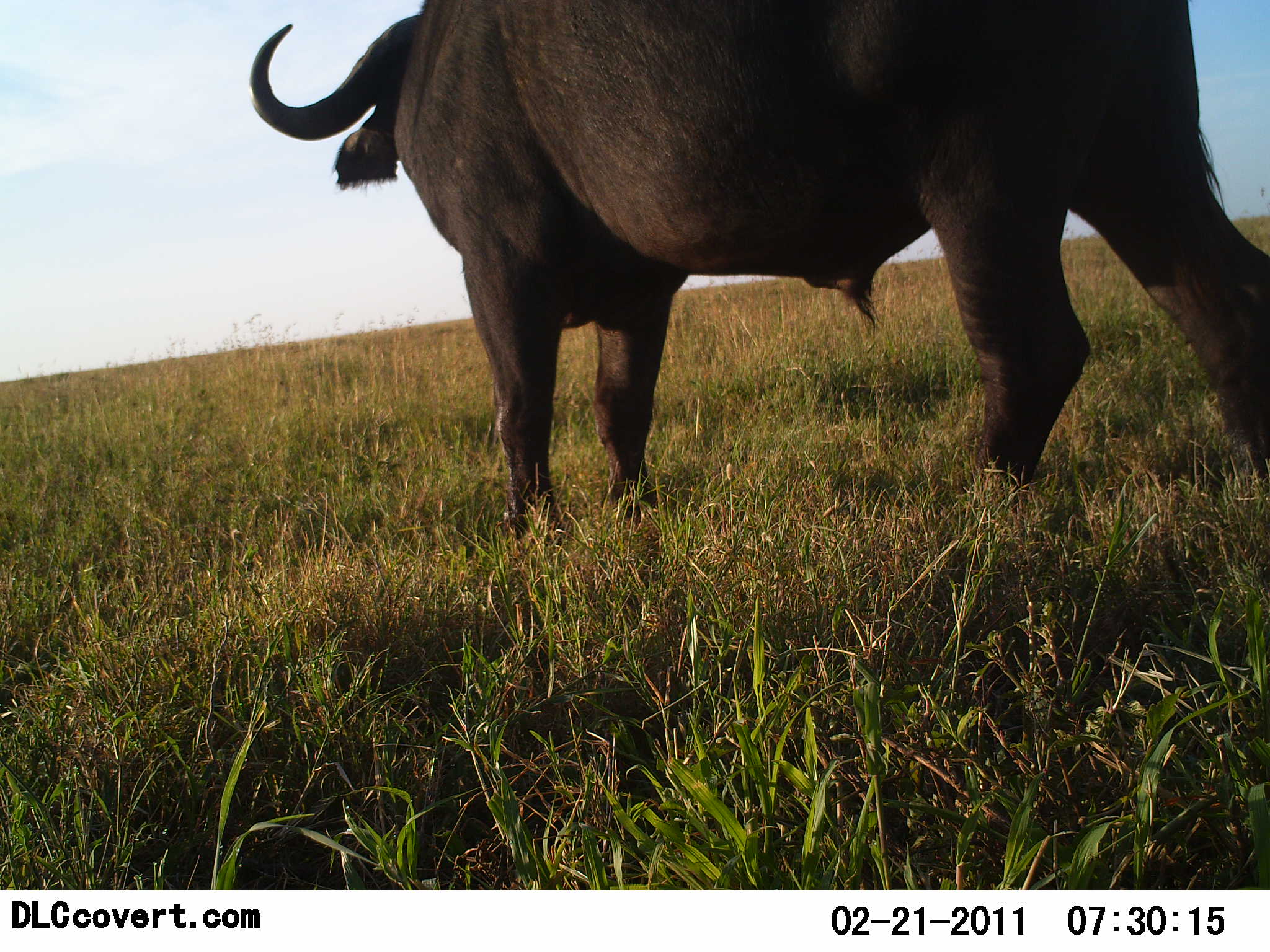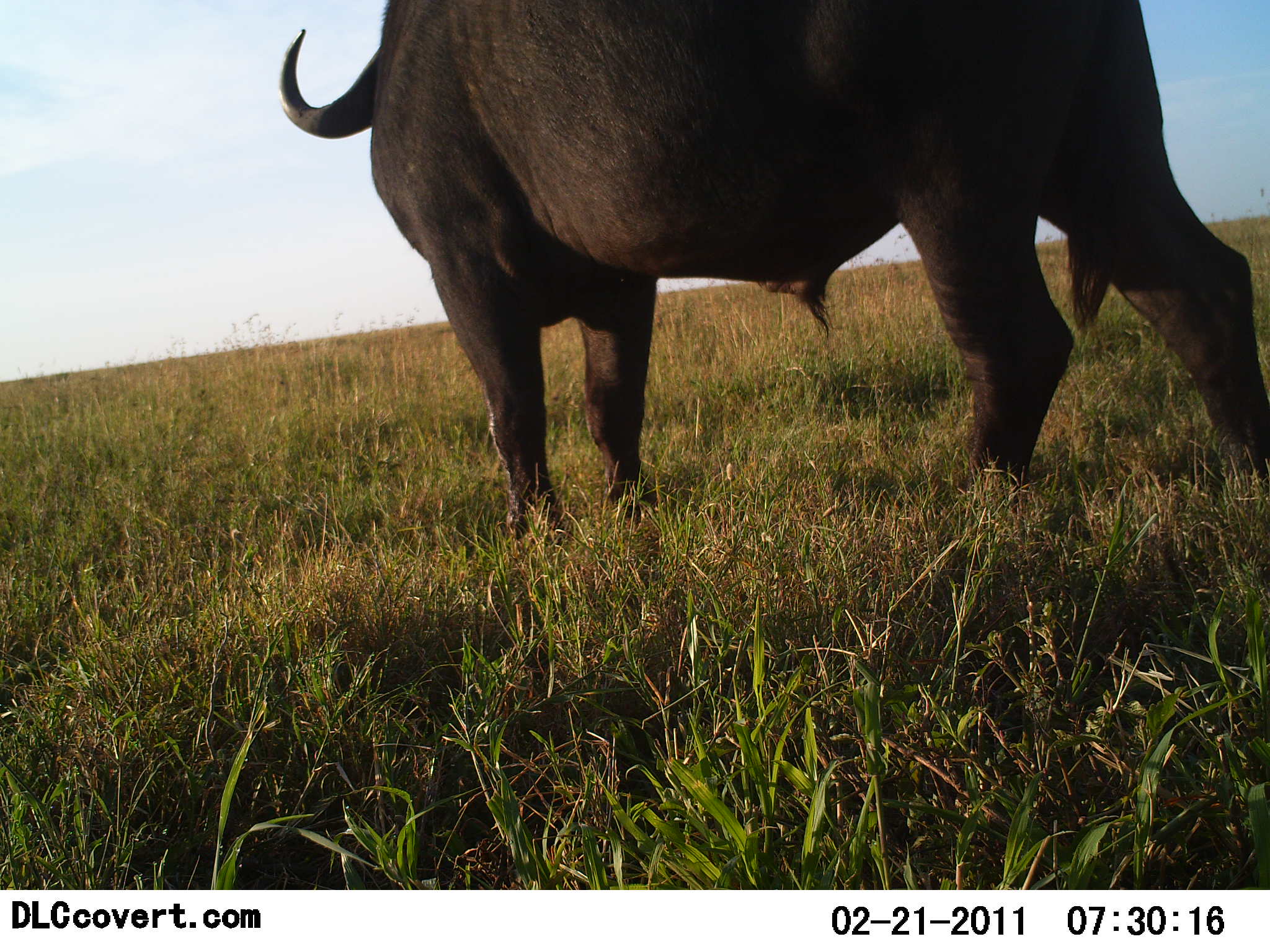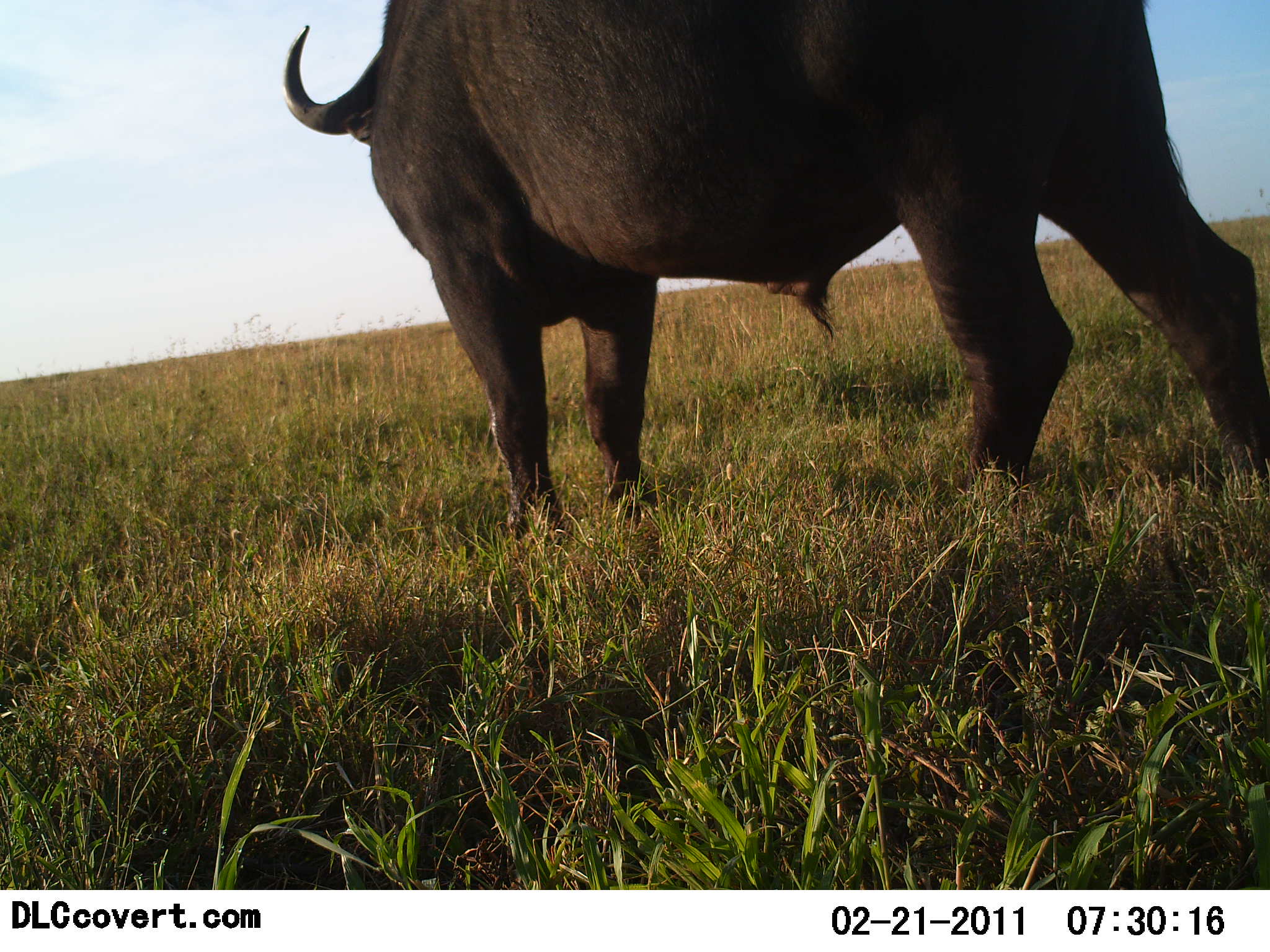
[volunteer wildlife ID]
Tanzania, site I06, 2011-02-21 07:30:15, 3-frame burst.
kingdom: Animalia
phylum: Chordata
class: Mammalia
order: Artiodactyla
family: Bovidae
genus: Syncerus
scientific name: Syncerus caffer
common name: cape buffalo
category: buffalo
Buffalo (cape buffalo) (Syncerus caffer), count 1. Behavior (volunteer vote fractions): standing 92%, resting 0%, moving 17%, interacting 0%. Young present (vote fraction): 0%. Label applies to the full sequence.